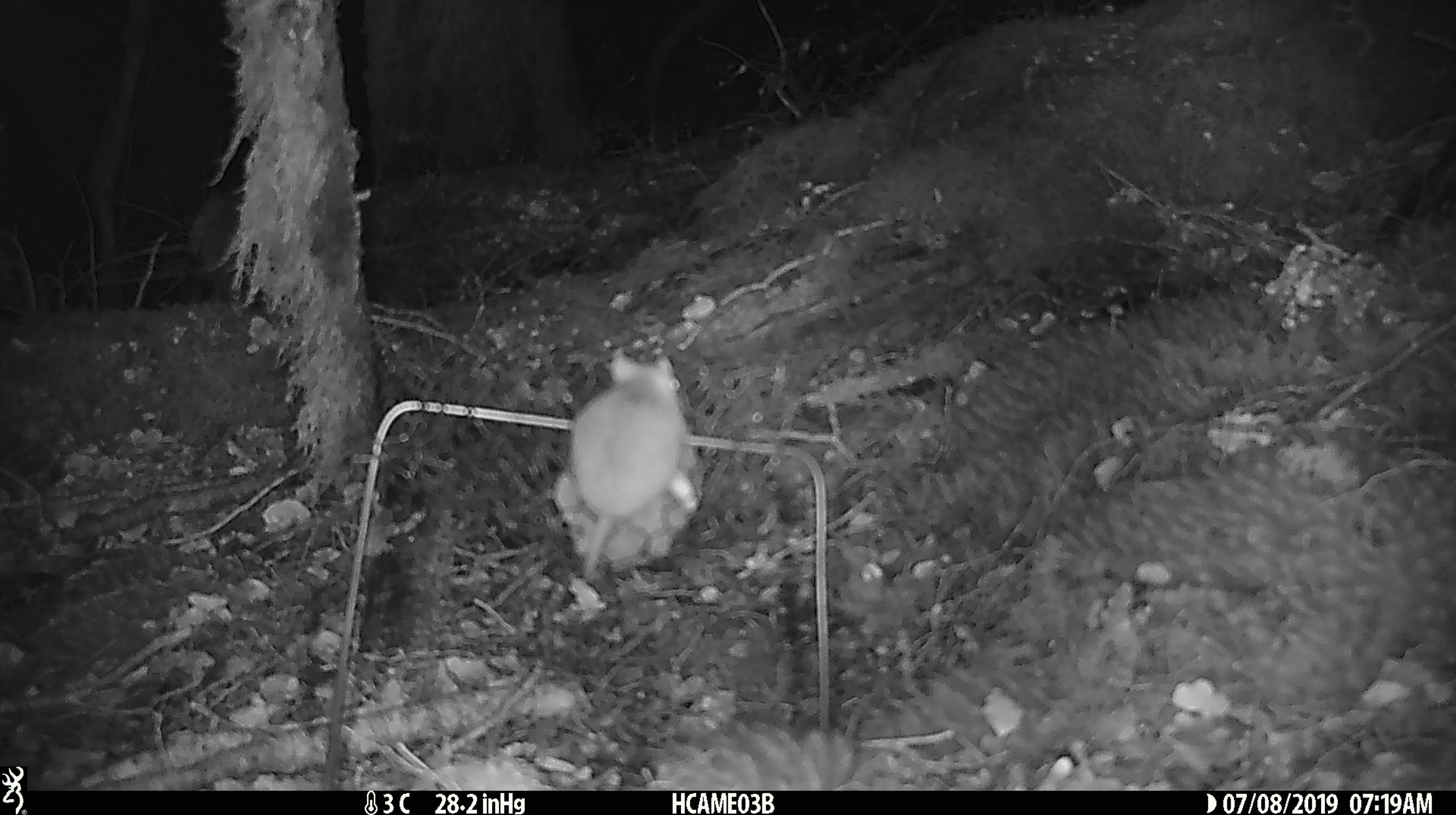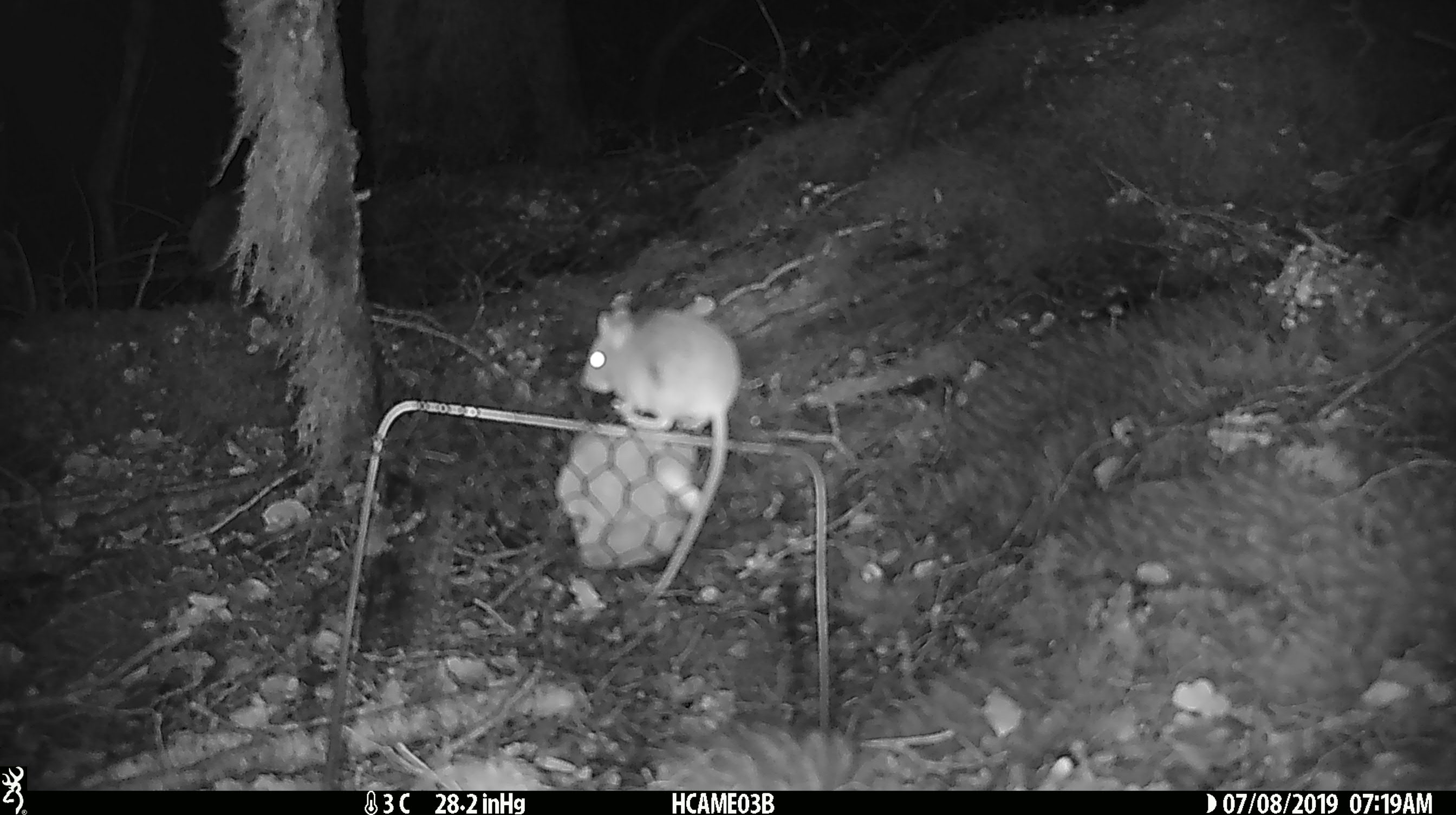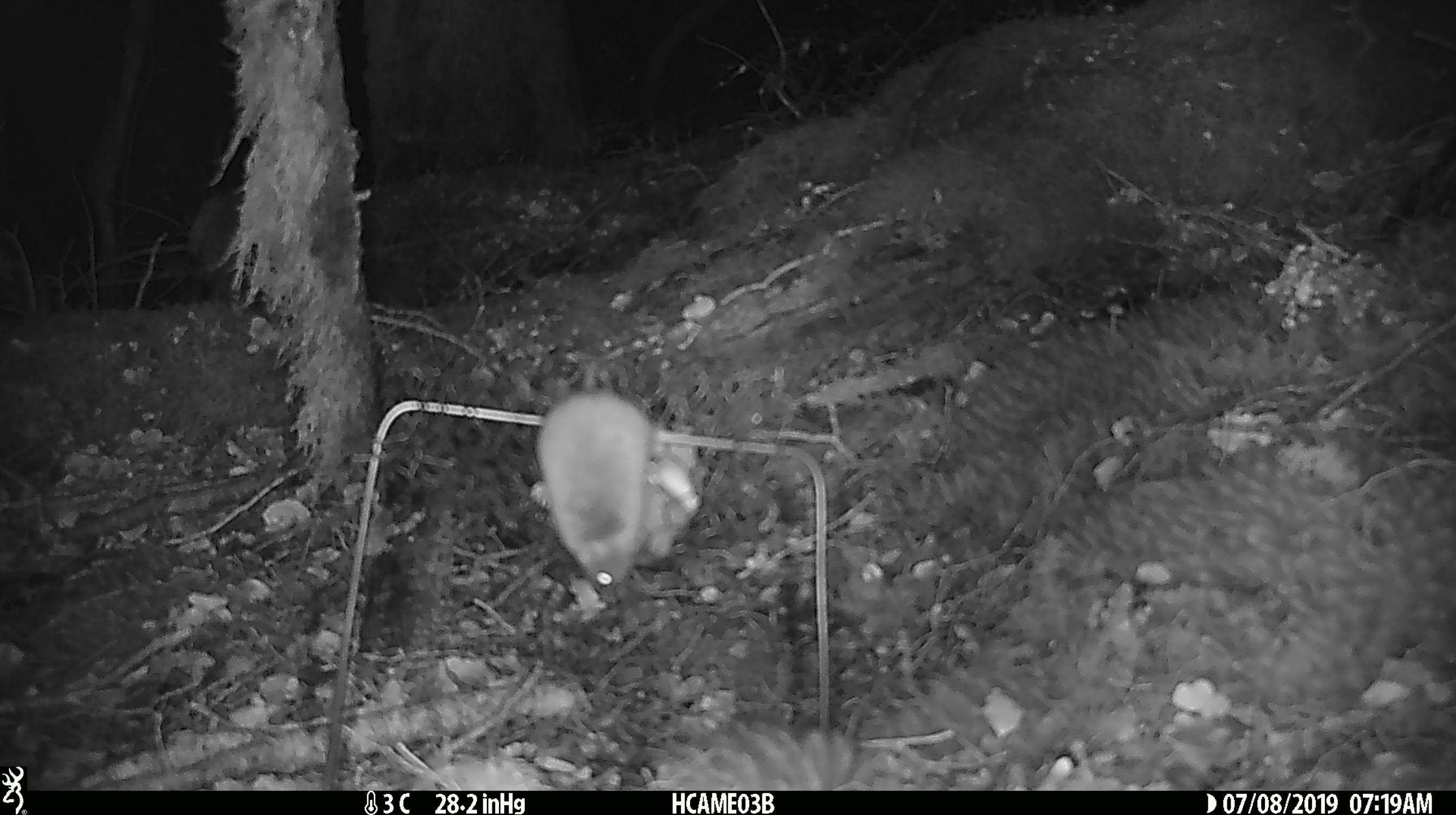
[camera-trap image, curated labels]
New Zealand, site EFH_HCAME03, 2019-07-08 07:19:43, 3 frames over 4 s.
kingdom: Animalia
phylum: Chordata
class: Mammalia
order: Rodentia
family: Muridae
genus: Mus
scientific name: Mus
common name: mouse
Mouse (Mus).